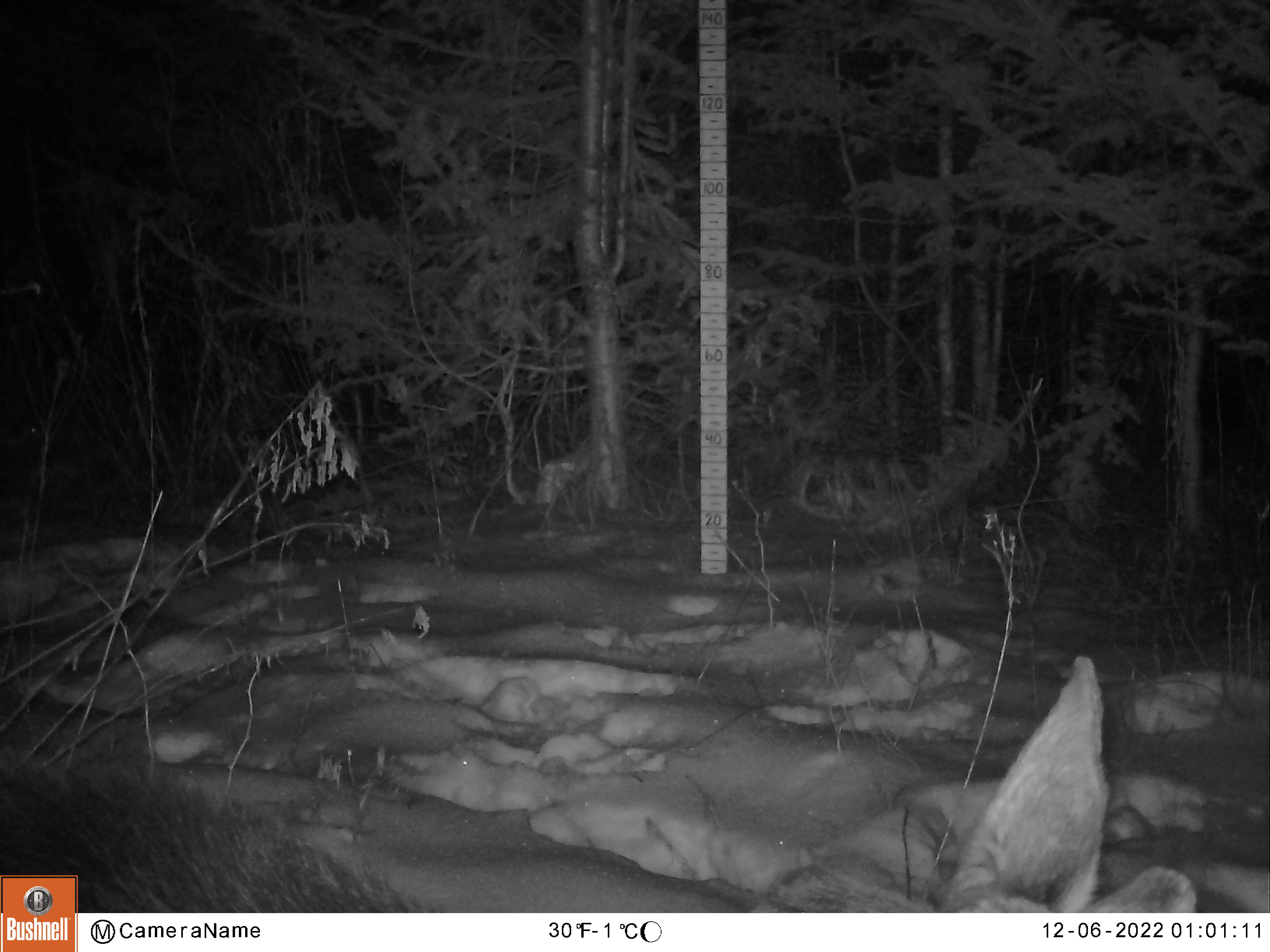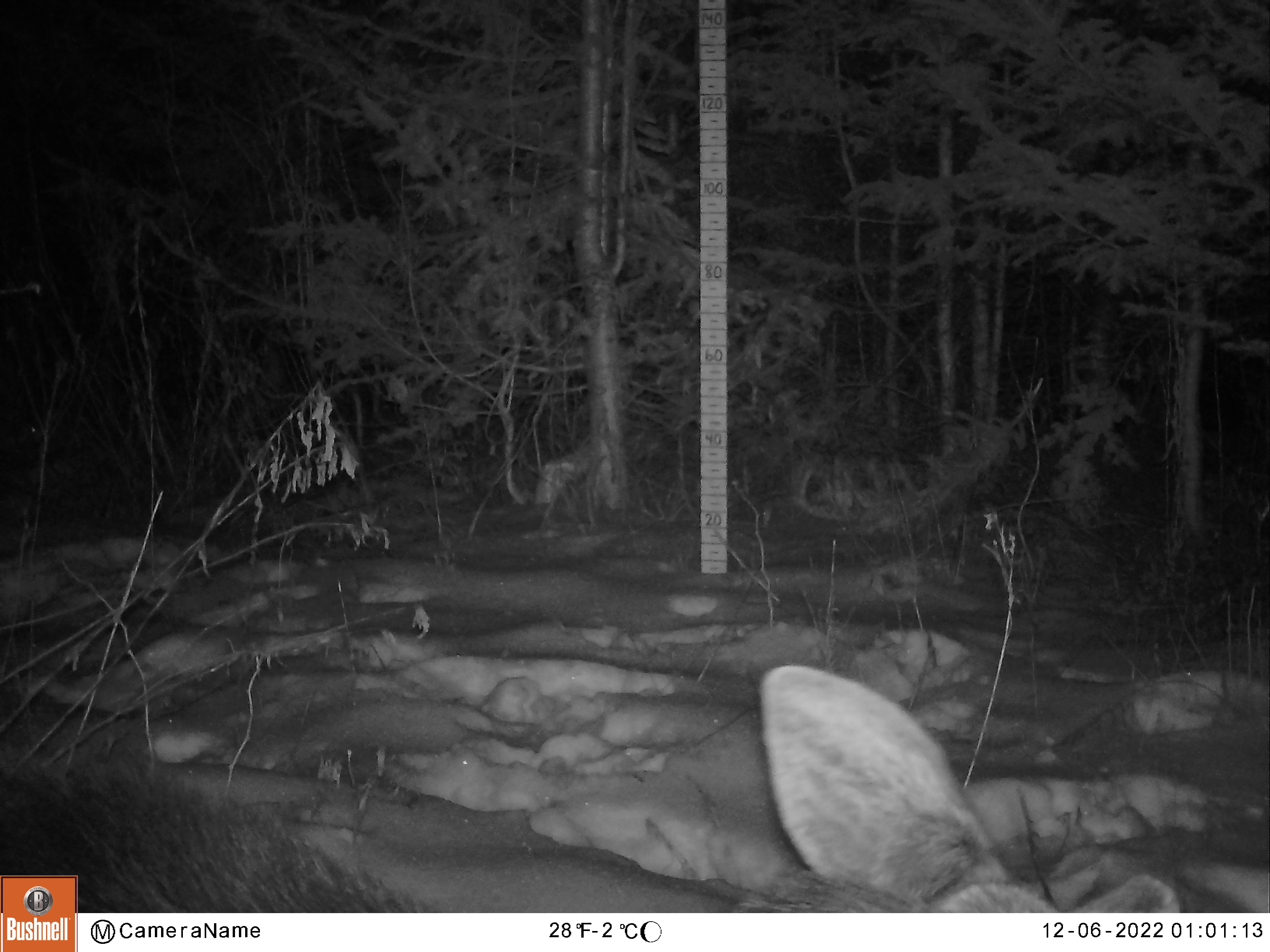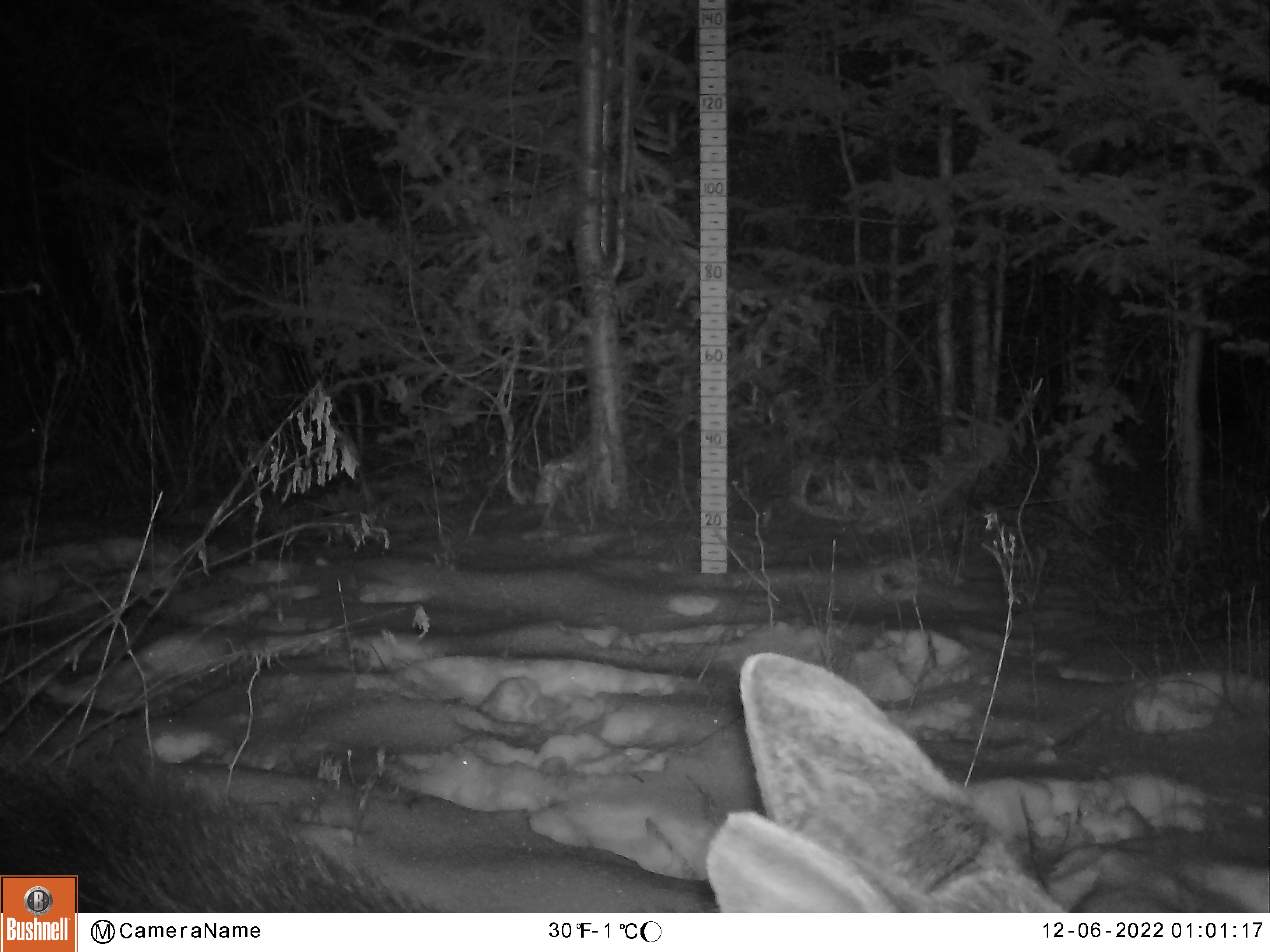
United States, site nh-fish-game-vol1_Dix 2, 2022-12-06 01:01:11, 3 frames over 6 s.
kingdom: Animalia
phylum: Chordata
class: Mammalia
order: Artiodactyla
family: Cervidae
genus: Alces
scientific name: Alces alces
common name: moose